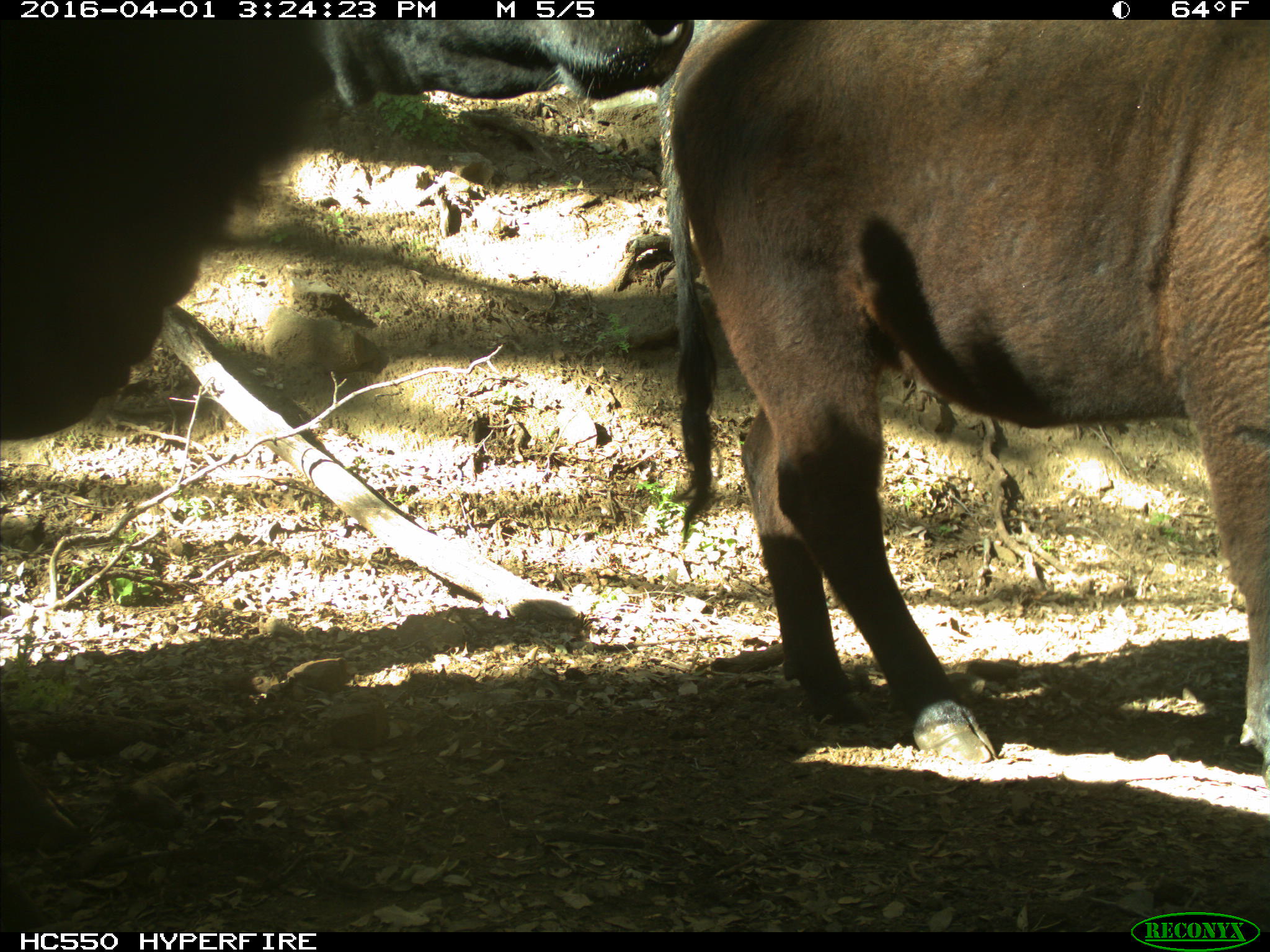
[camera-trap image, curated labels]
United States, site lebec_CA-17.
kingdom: Animalia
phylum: Chordata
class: Mammalia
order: Artiodactyla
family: Bovidae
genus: Bos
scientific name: Bos taurus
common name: domestic cow